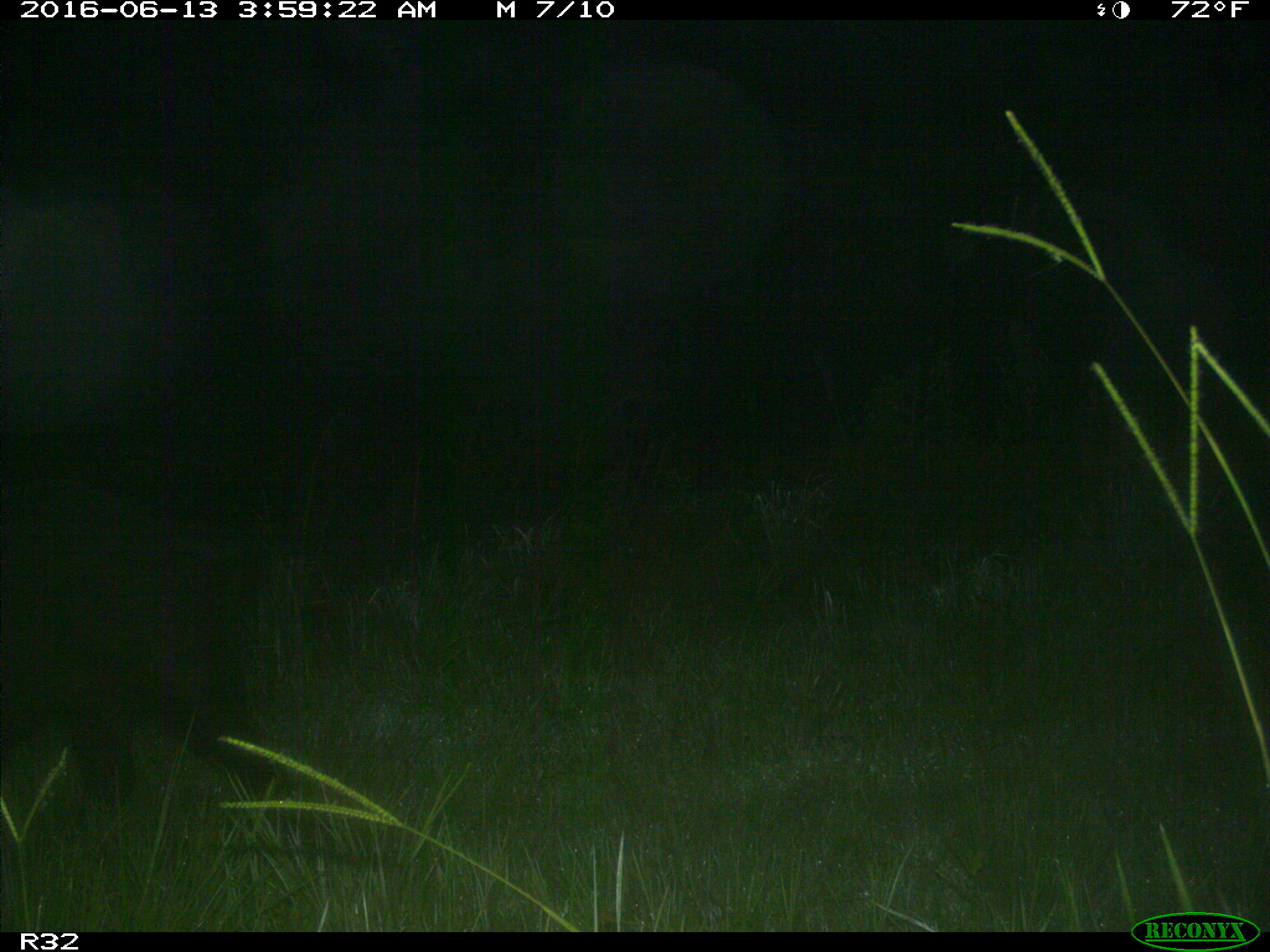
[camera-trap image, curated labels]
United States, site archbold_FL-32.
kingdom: Animalia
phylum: Chordata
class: Mammalia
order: Artiodactyla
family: Suidae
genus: Sus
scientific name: Sus scrofa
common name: wild boar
Sus scrofa (wild boar).